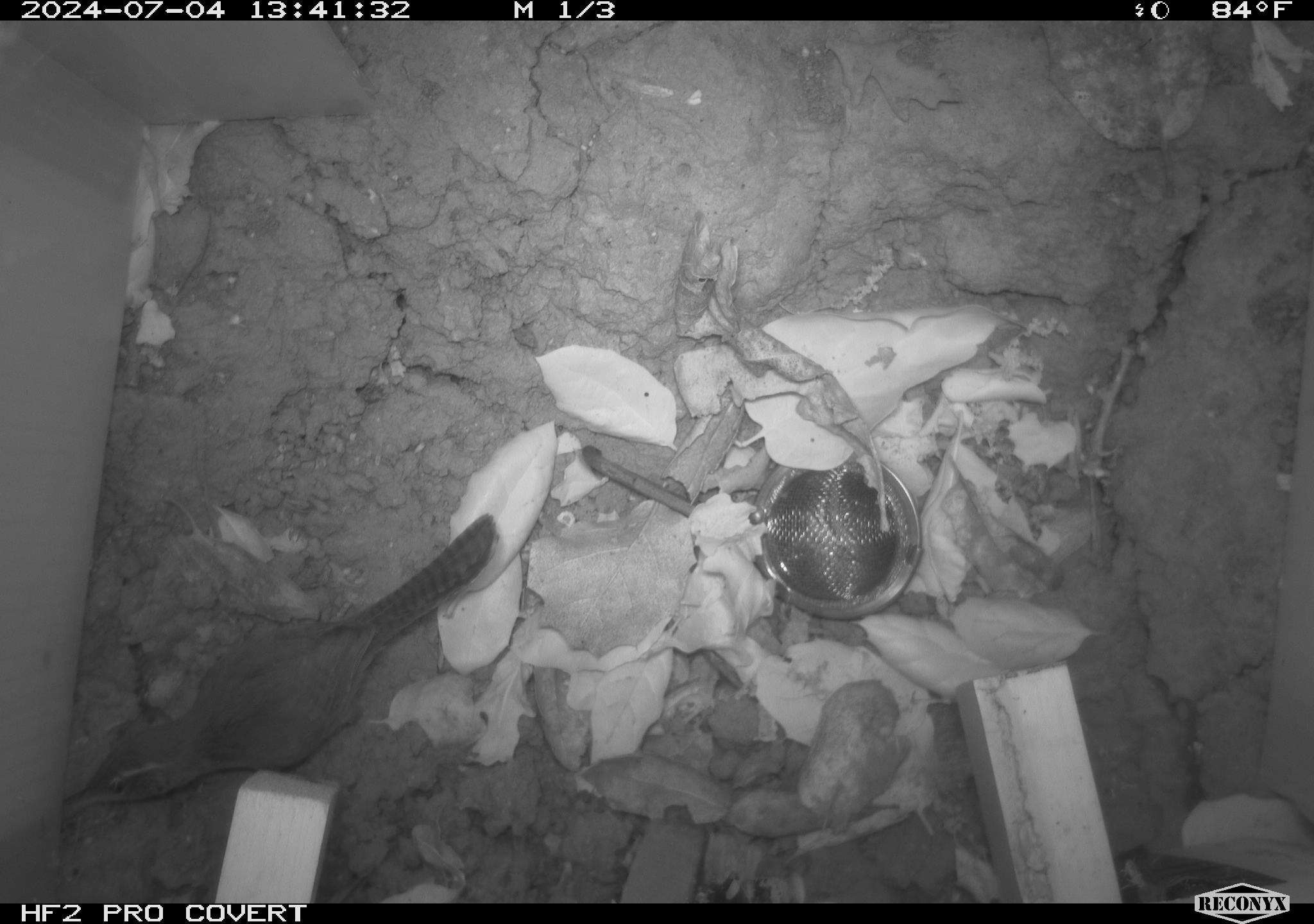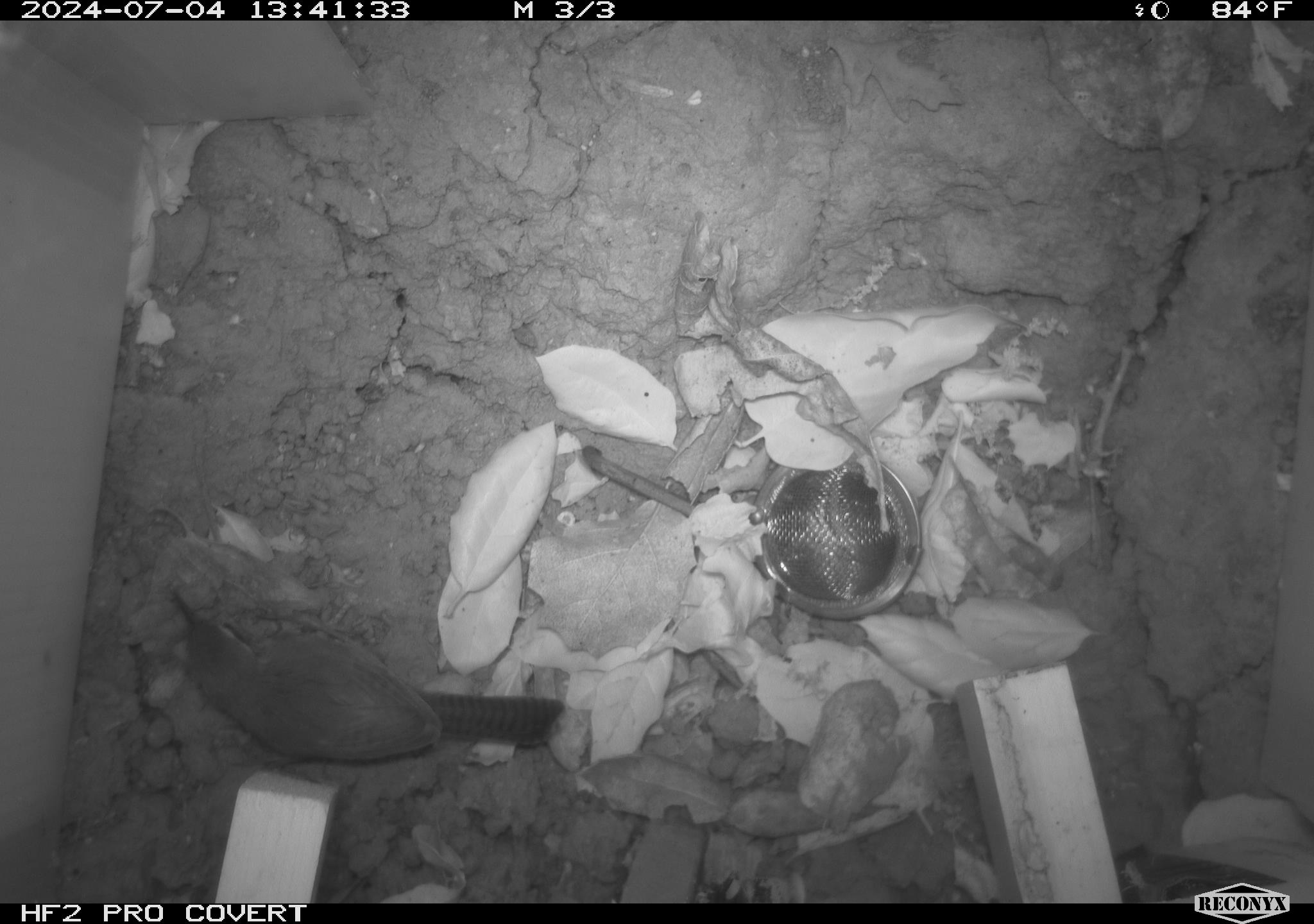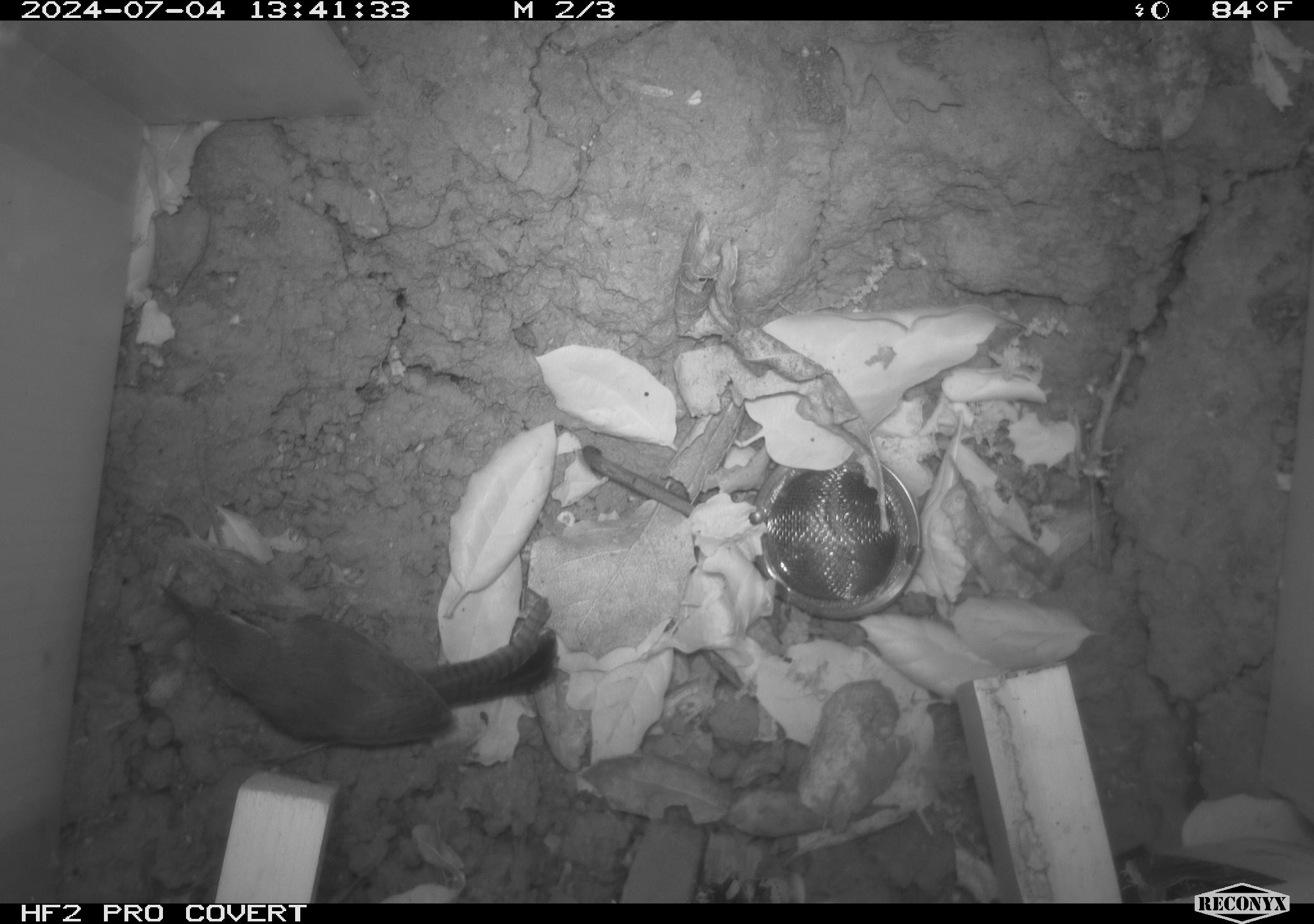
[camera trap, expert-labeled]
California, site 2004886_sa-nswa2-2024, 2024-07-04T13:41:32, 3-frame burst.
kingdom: Animalia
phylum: Chordata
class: Aves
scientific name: Aves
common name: bird